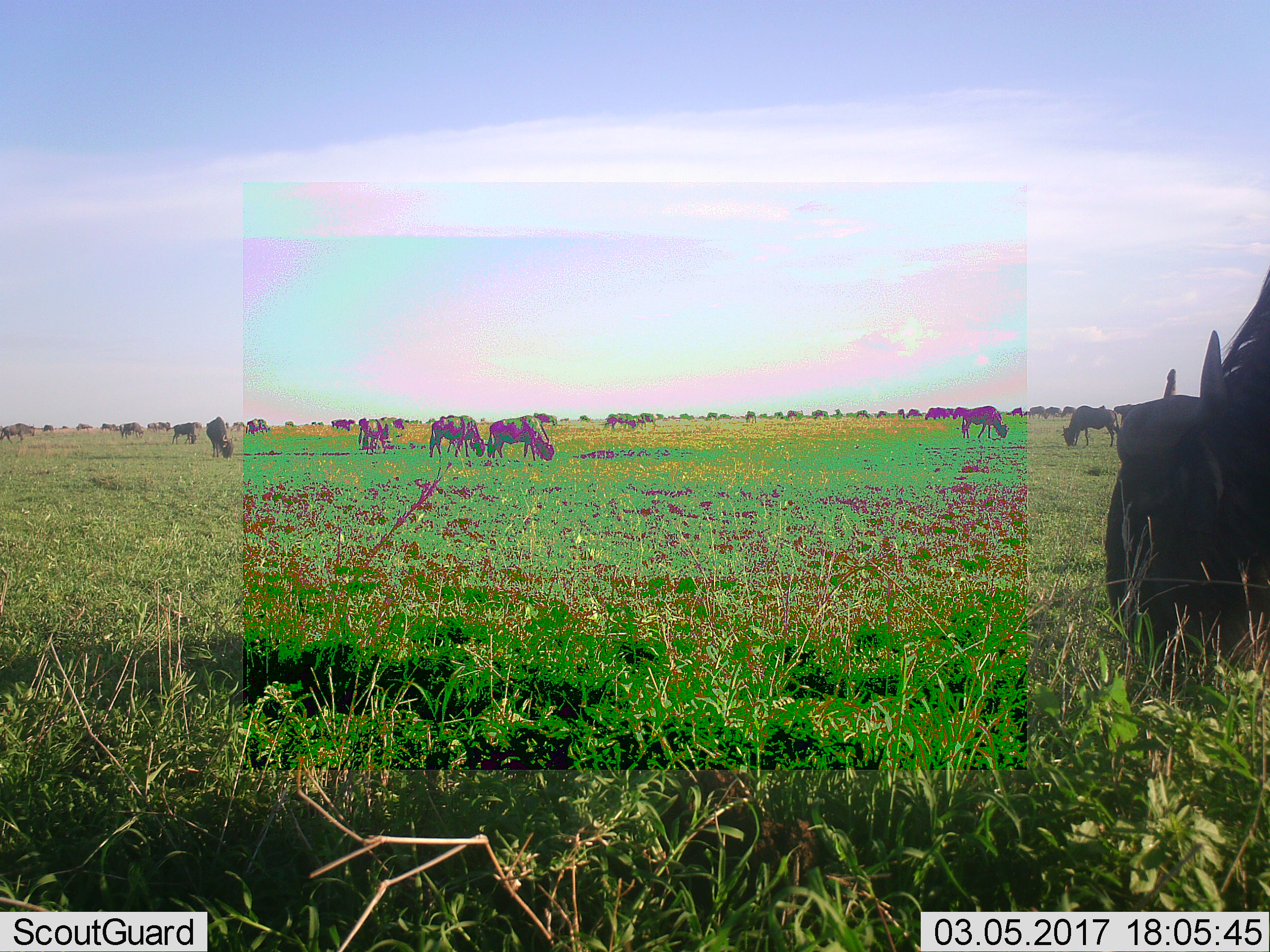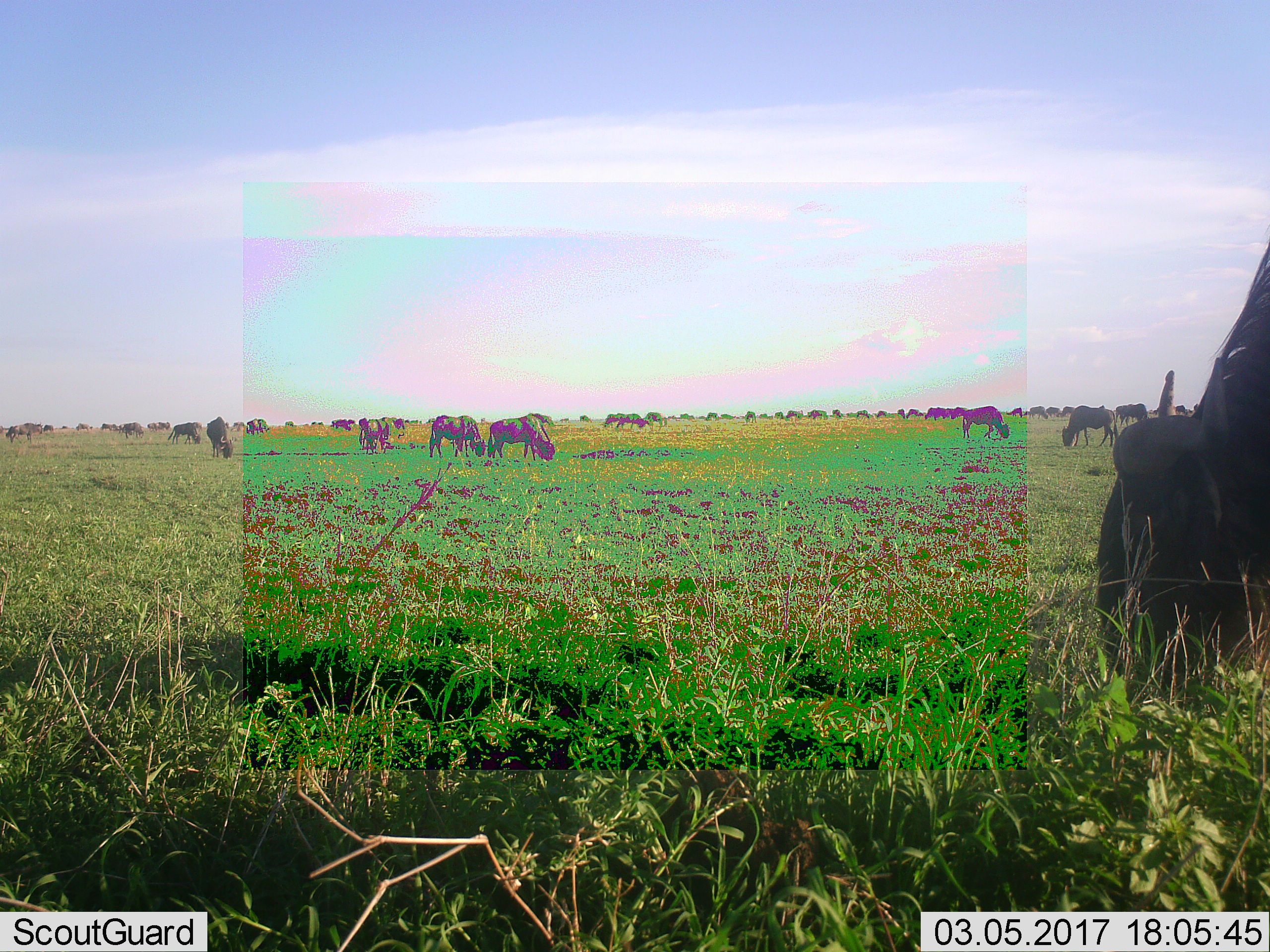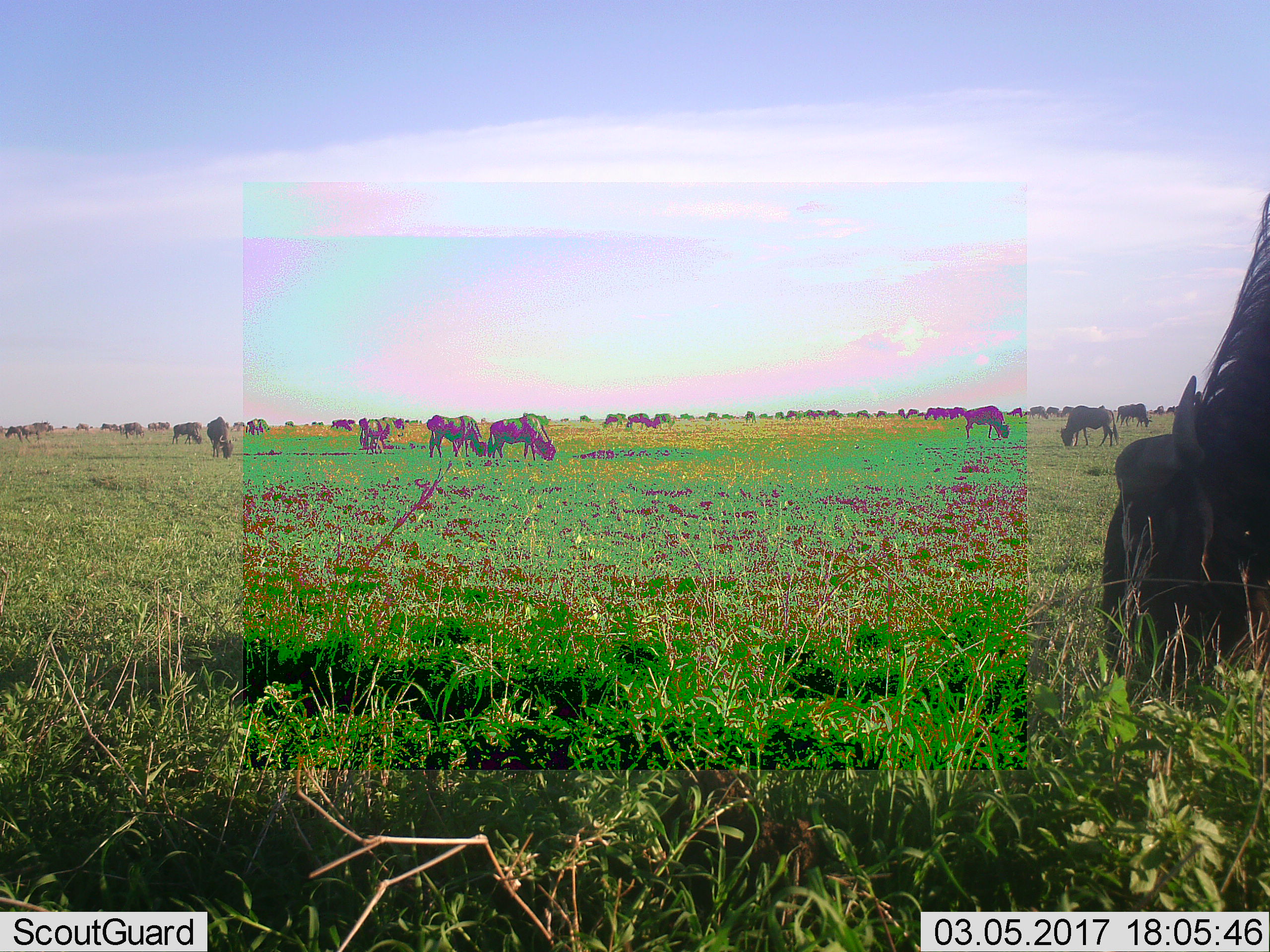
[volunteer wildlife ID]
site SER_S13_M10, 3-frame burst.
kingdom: Animalia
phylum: Chordata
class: Mammalia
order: Artiodactyla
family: Bovidae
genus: Connochaetes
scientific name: Connochaetes taurinus taurinus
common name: blue wildebeest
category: wildebeestblue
Wildebeestblue (blue wildebeest) (Connochaetes taurinus taurinus), count 11-50. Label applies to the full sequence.